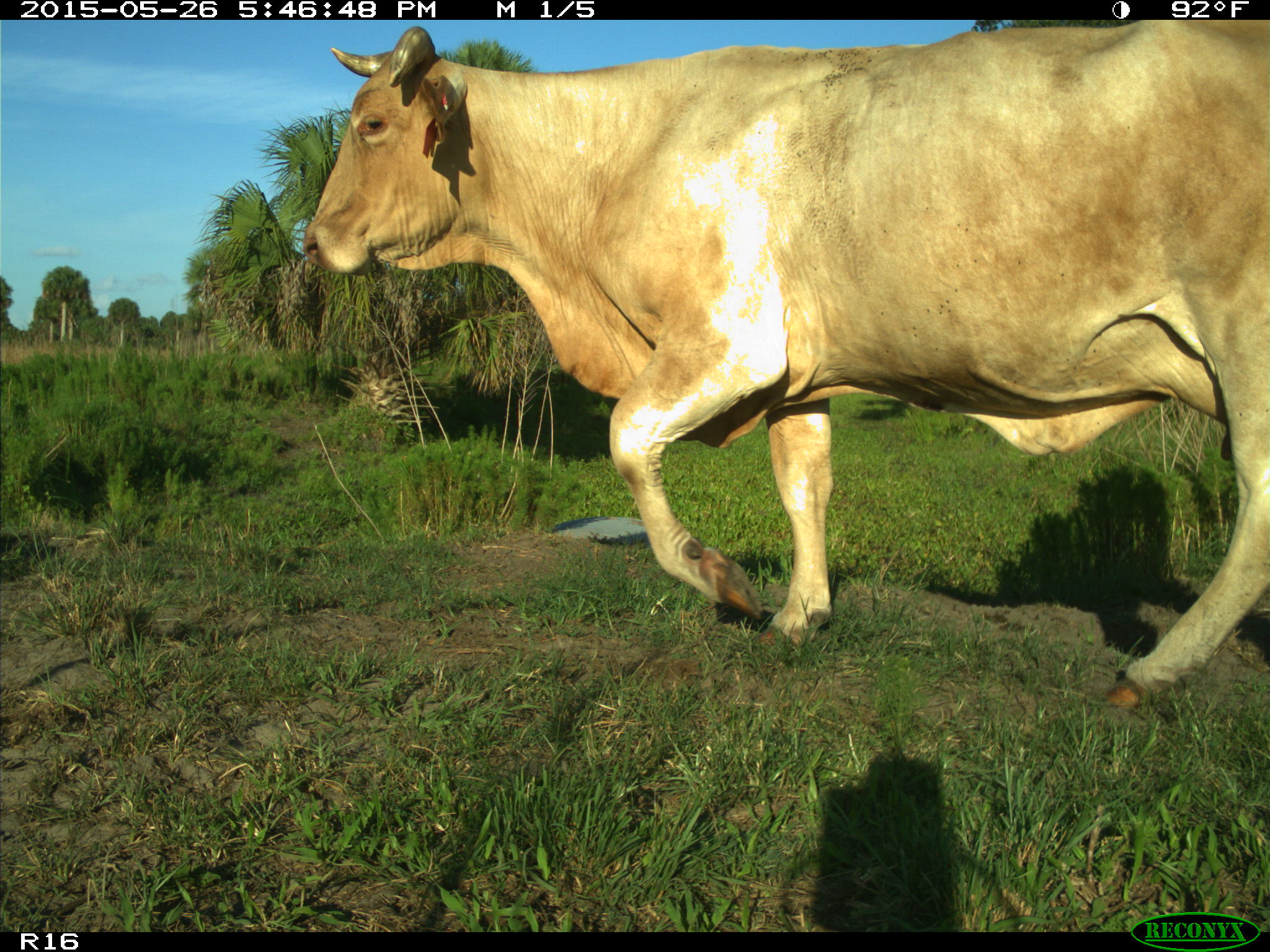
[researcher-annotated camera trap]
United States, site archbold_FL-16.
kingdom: Animalia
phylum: Chordata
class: Mammalia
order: Artiodactyla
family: Bovidae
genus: Bos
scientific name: Bos taurus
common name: domestic cow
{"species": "Bos taurus (domestic cow)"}